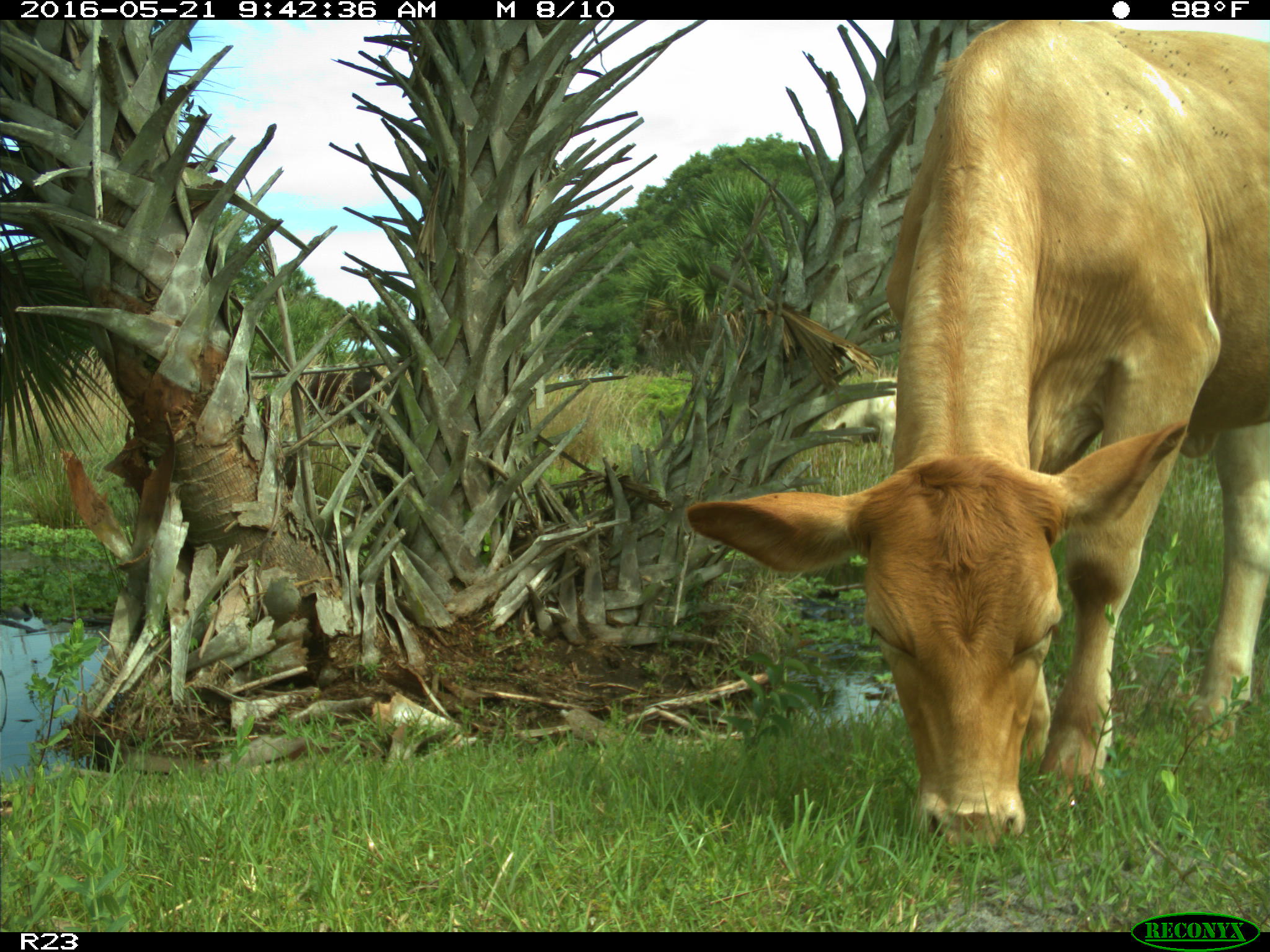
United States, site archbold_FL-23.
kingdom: Animalia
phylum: Chordata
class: Mammalia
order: Artiodactyla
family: Bovidae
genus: Bos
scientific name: Bos taurus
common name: domestic cow